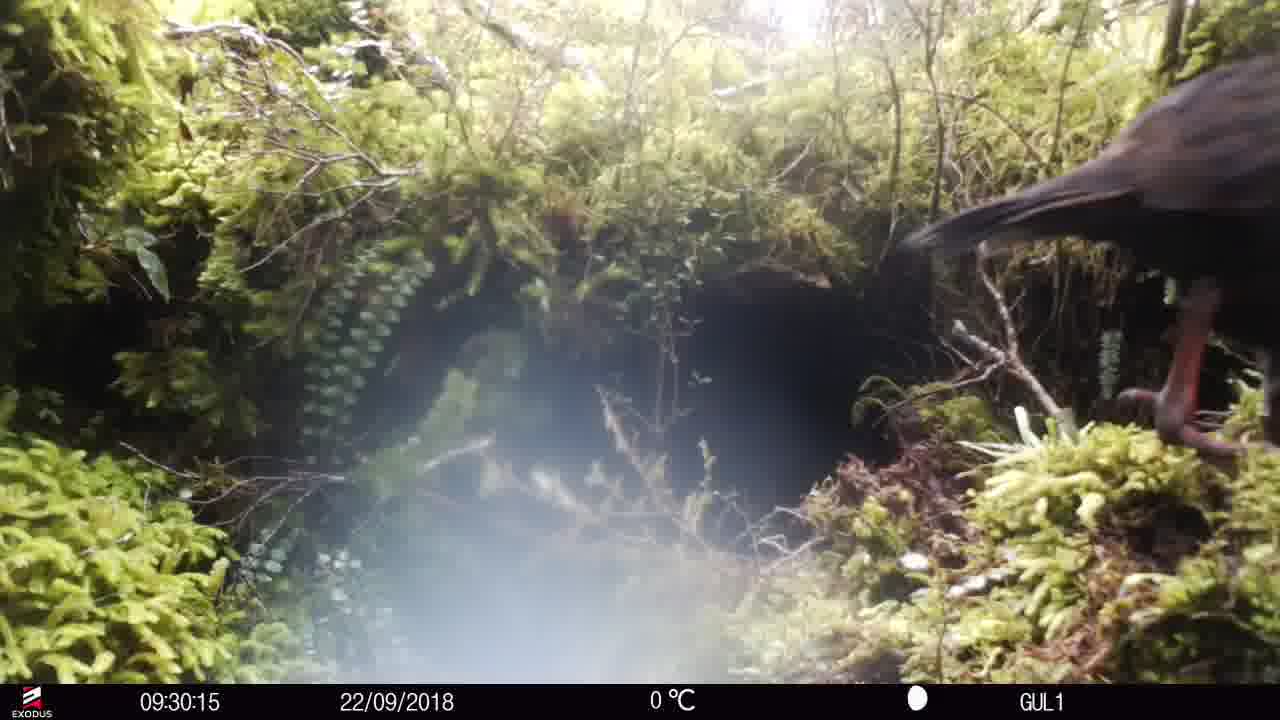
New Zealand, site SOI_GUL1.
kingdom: Animalia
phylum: Chordata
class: Aves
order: Gruiformes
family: Rallidae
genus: Gallirallus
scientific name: Gallirallus australis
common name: weka